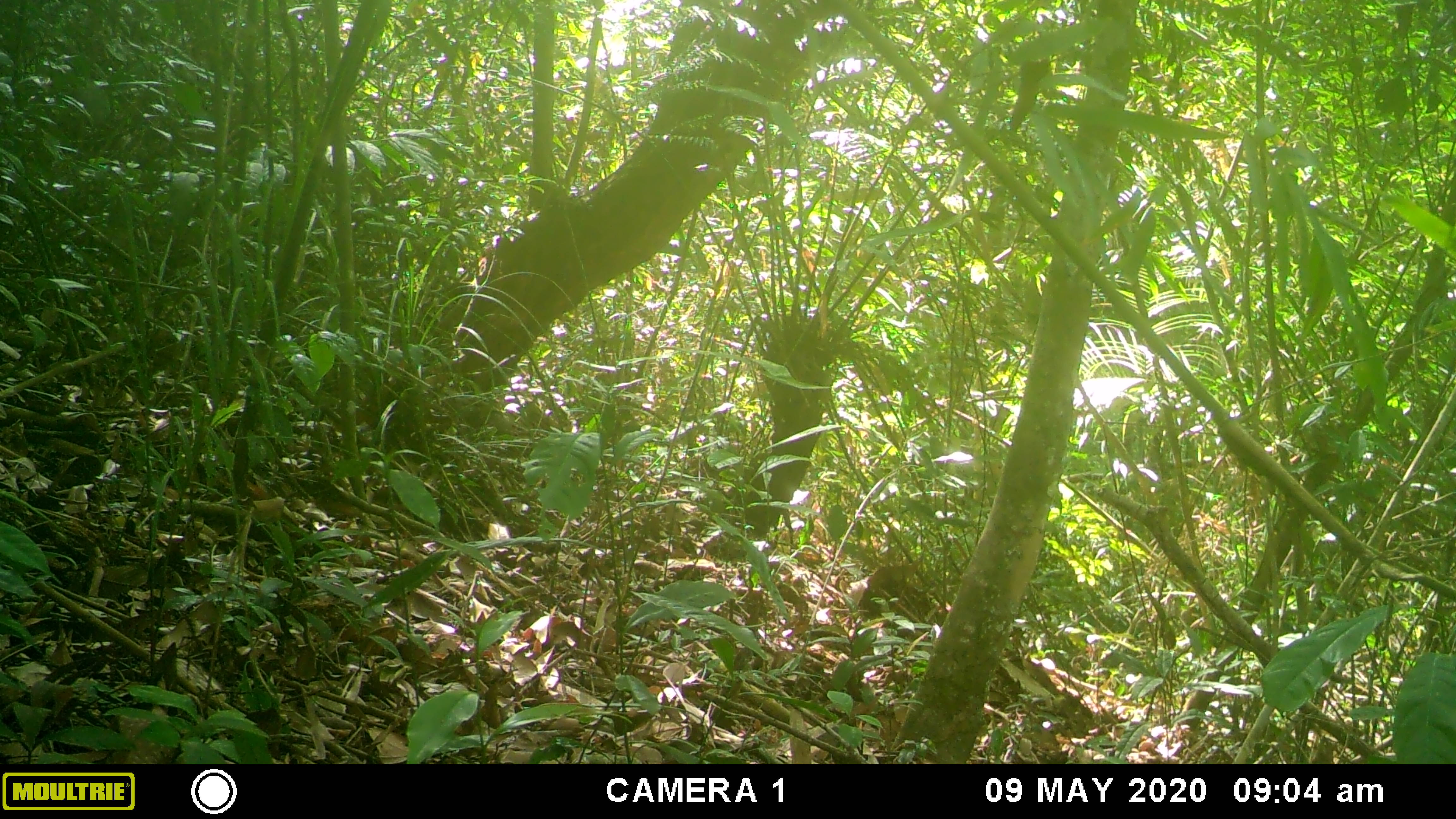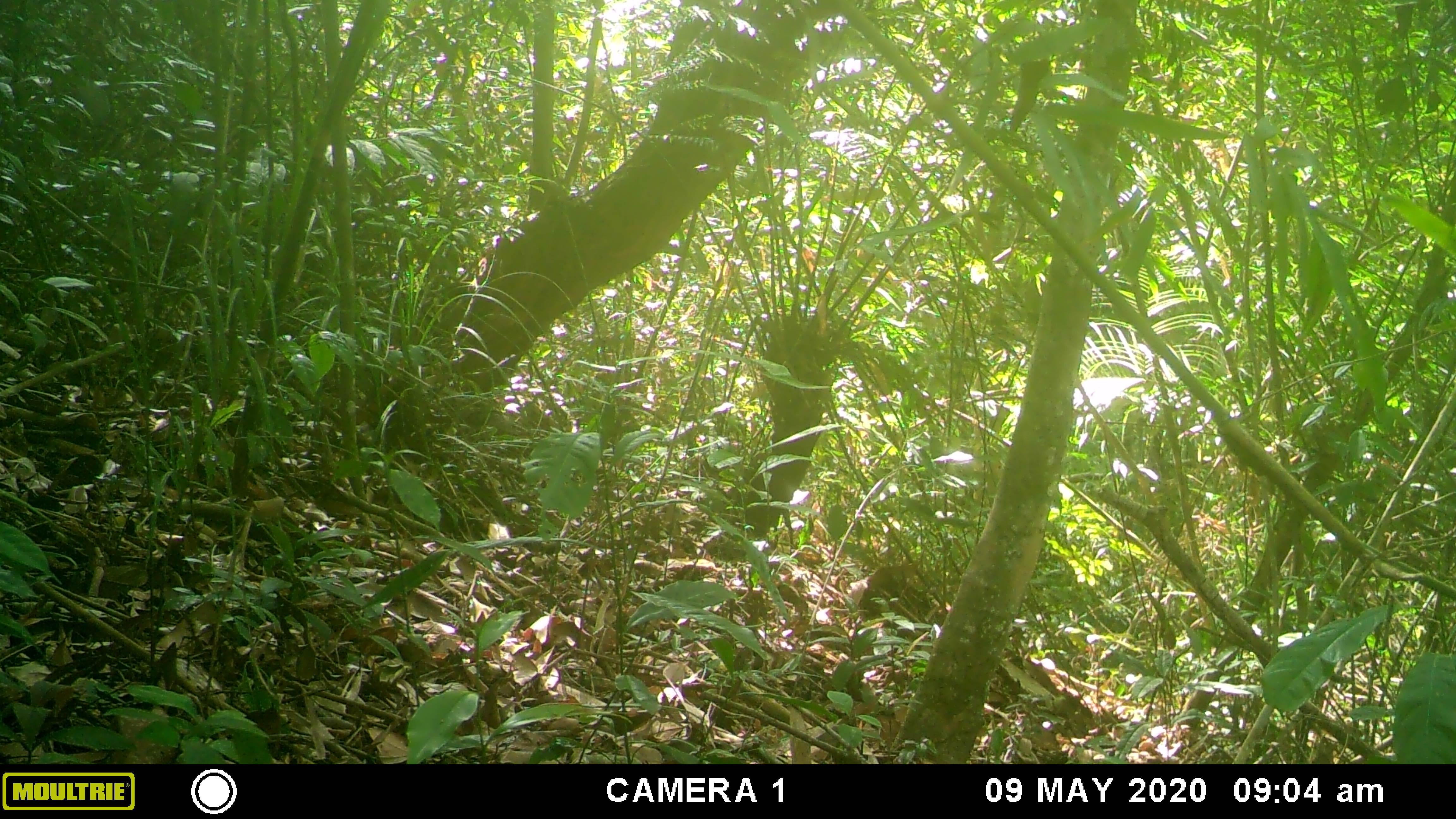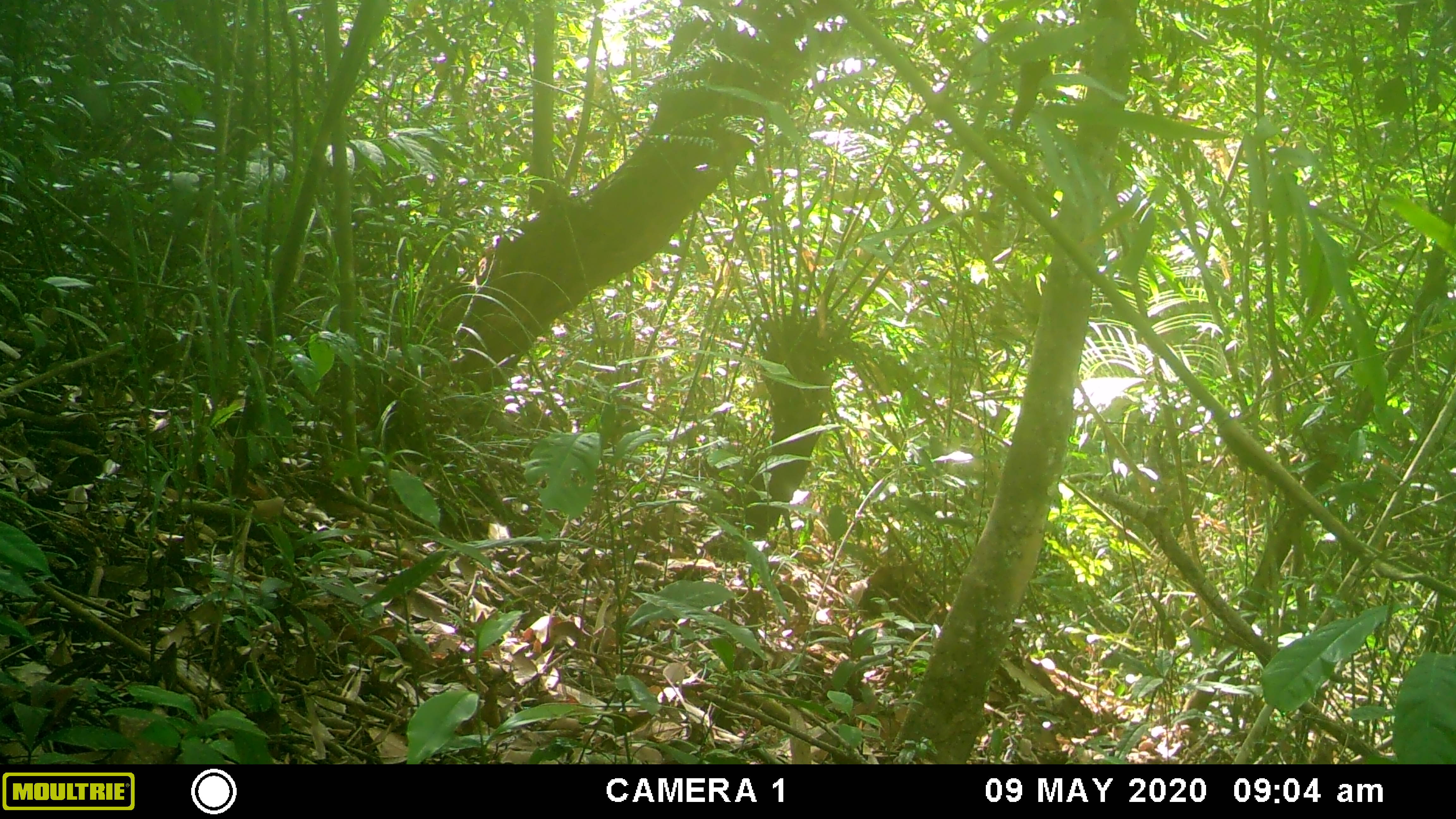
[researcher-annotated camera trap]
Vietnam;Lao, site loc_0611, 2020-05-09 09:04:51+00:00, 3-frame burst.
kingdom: Animalia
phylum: Chordata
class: Mammalia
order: Rodentia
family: Sciuridae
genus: Dremomys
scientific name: Dremomys rufigenis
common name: red-cheeked squirrel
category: red cheeked squirrel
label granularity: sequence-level